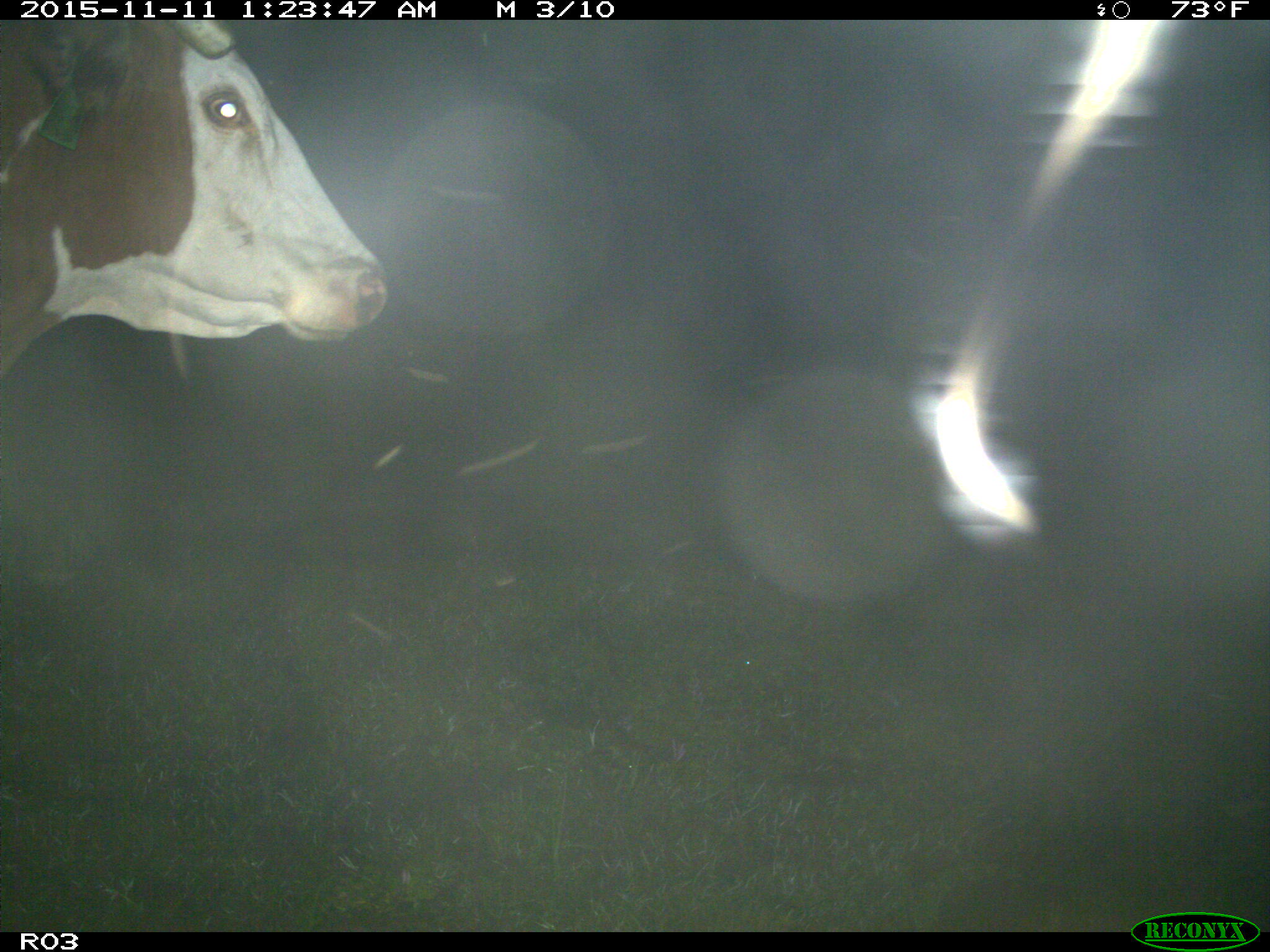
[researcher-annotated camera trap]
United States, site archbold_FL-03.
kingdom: Animalia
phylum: Chordata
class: Mammalia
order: Artiodactyla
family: Bovidae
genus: Bos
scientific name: Bos taurus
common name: domestic cow